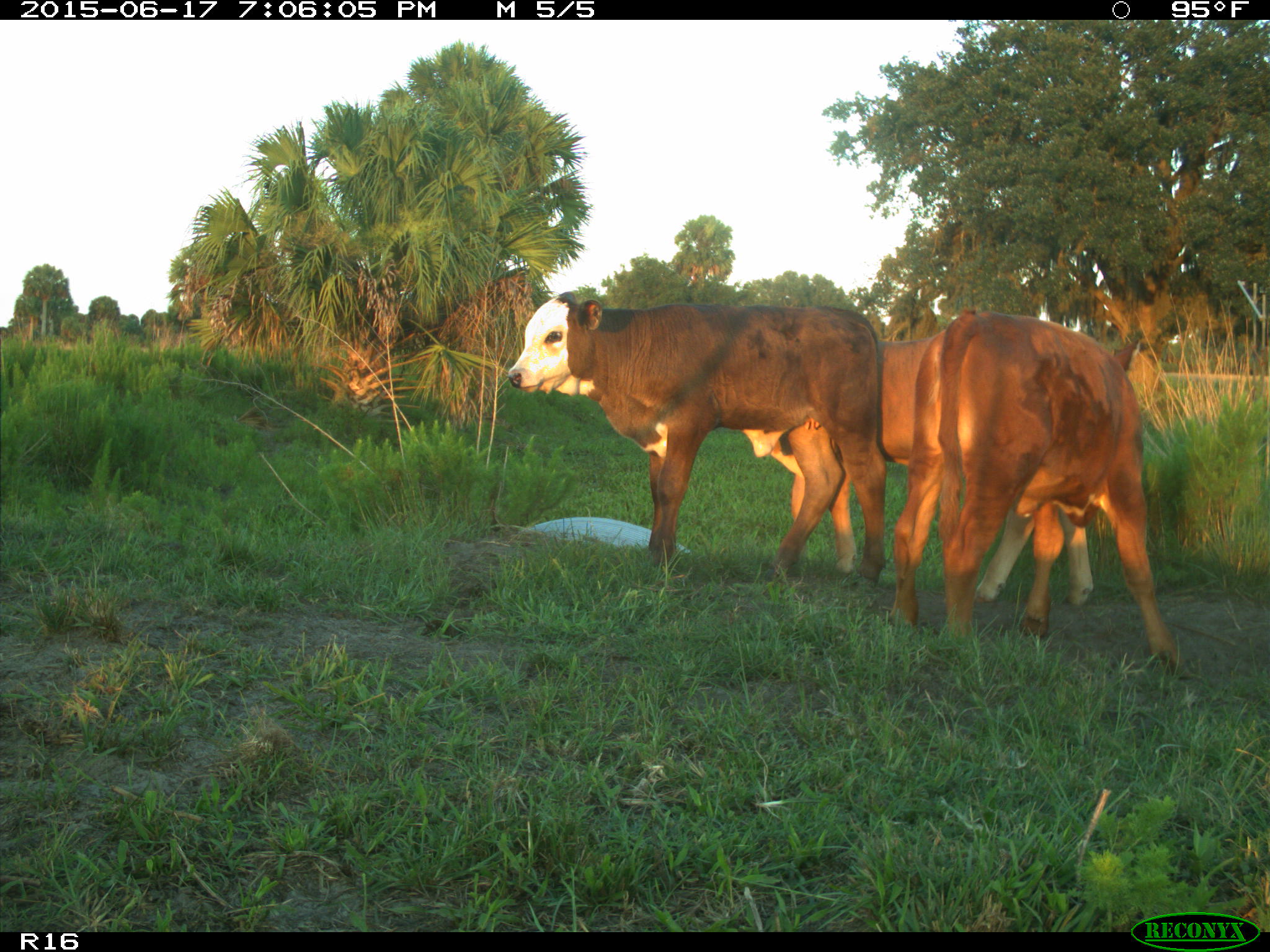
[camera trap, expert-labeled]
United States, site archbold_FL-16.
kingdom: Animalia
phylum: Chordata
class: Mammalia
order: Artiodactyla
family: Bovidae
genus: Bos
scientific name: Bos taurus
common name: domestic cow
Bos taurus (domestic cow).